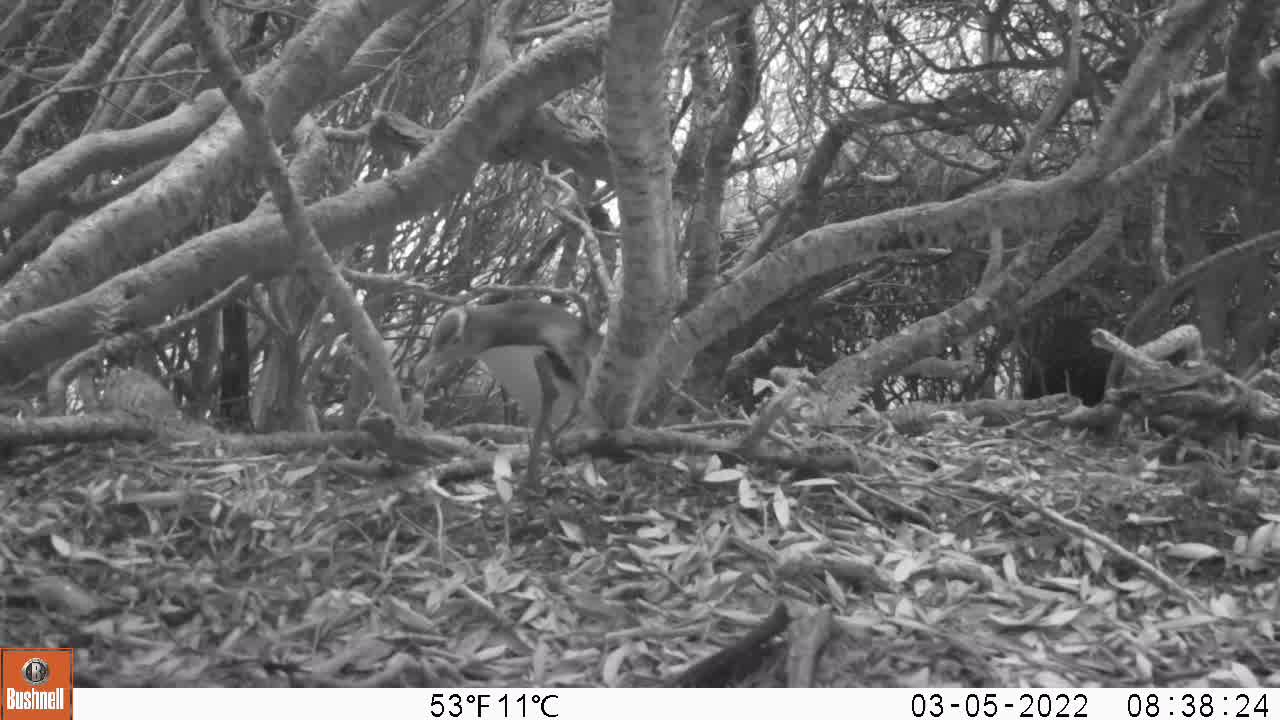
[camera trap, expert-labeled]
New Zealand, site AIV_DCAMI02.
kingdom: Animalia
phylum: Chordata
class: Aves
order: Sphenisciformes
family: Spheniscidae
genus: Megadyptes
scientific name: Megadyptes antipodes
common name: yellow-eyed penguin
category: yellow eyed penguin